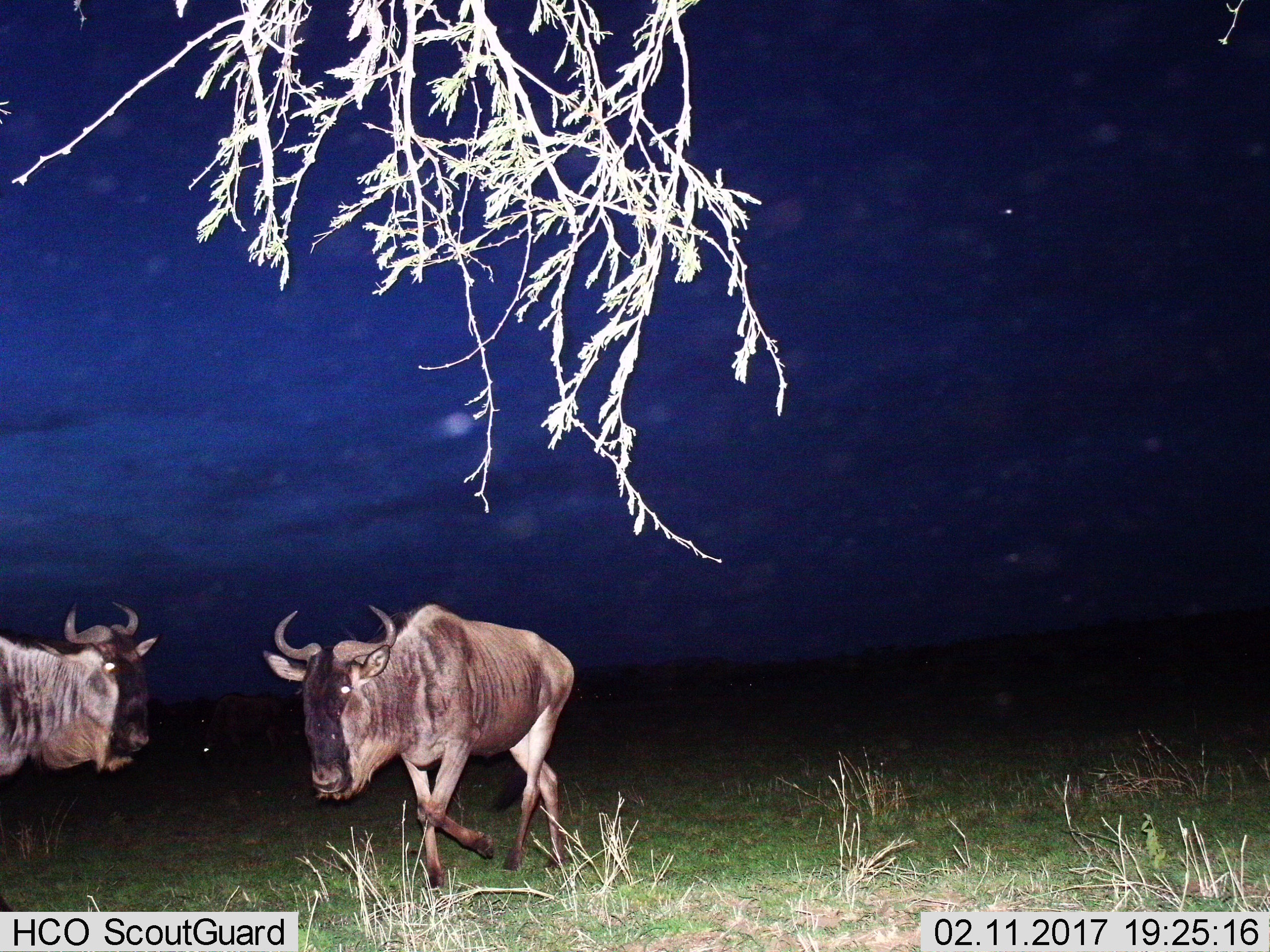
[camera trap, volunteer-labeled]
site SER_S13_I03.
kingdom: Animalia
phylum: Chordata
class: Mammalia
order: Artiodactyla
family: Bovidae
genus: Connochaetes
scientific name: Connochaetes taurinus taurinus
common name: blue wildebeest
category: wildebeestblue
Wildebeestblue (blue wildebeest) (Connochaetes taurinus taurinus), count 5. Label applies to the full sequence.